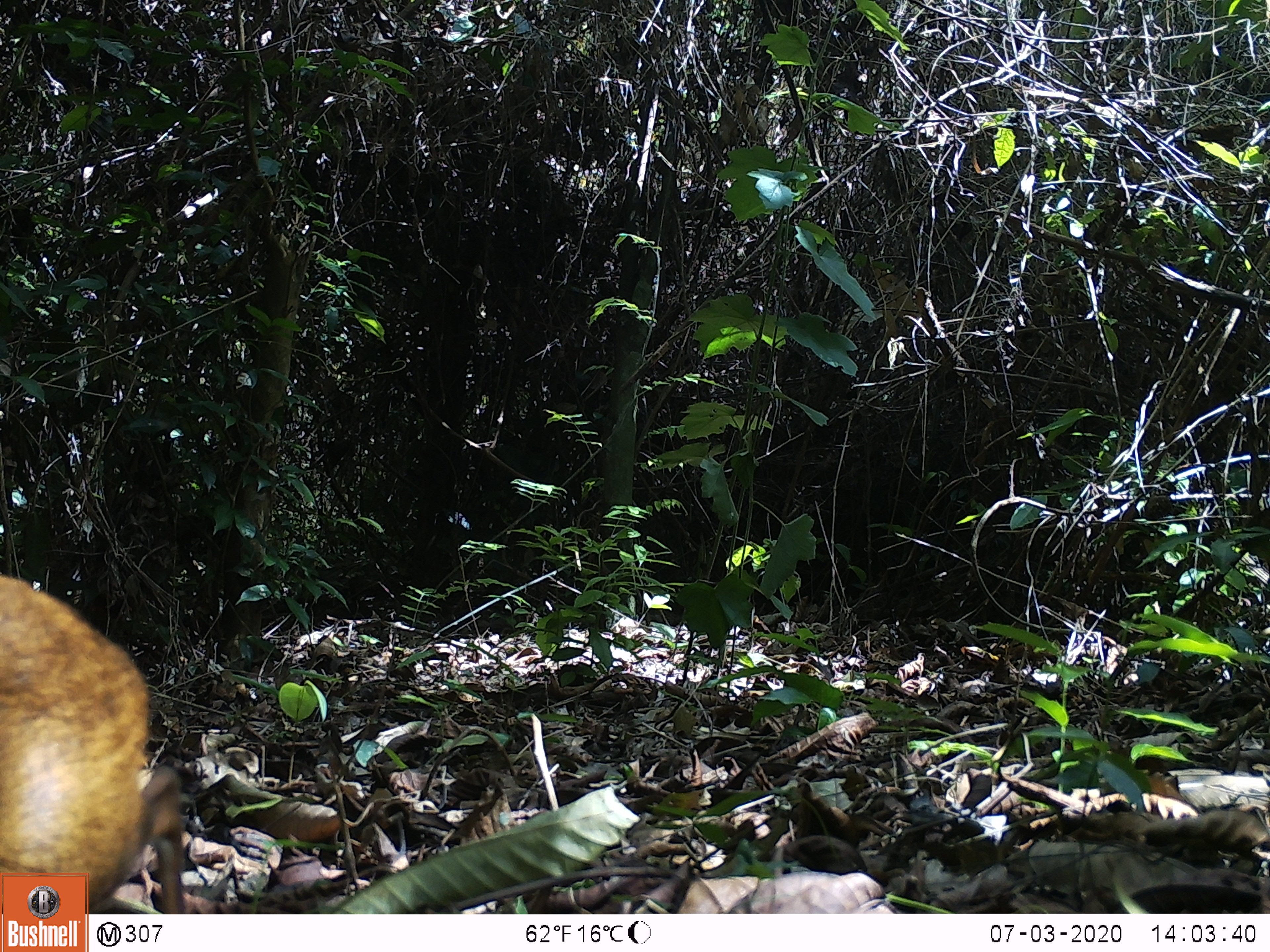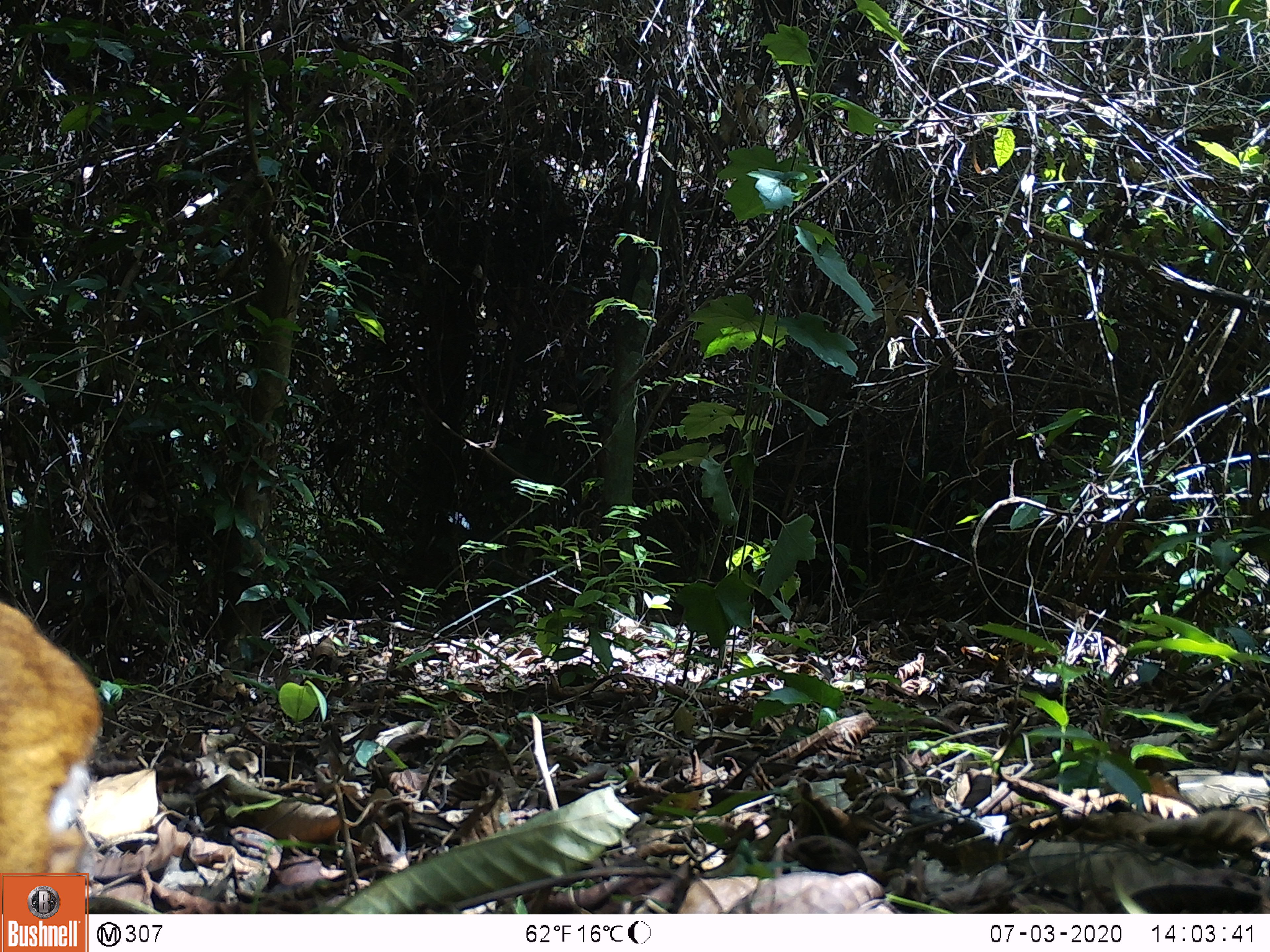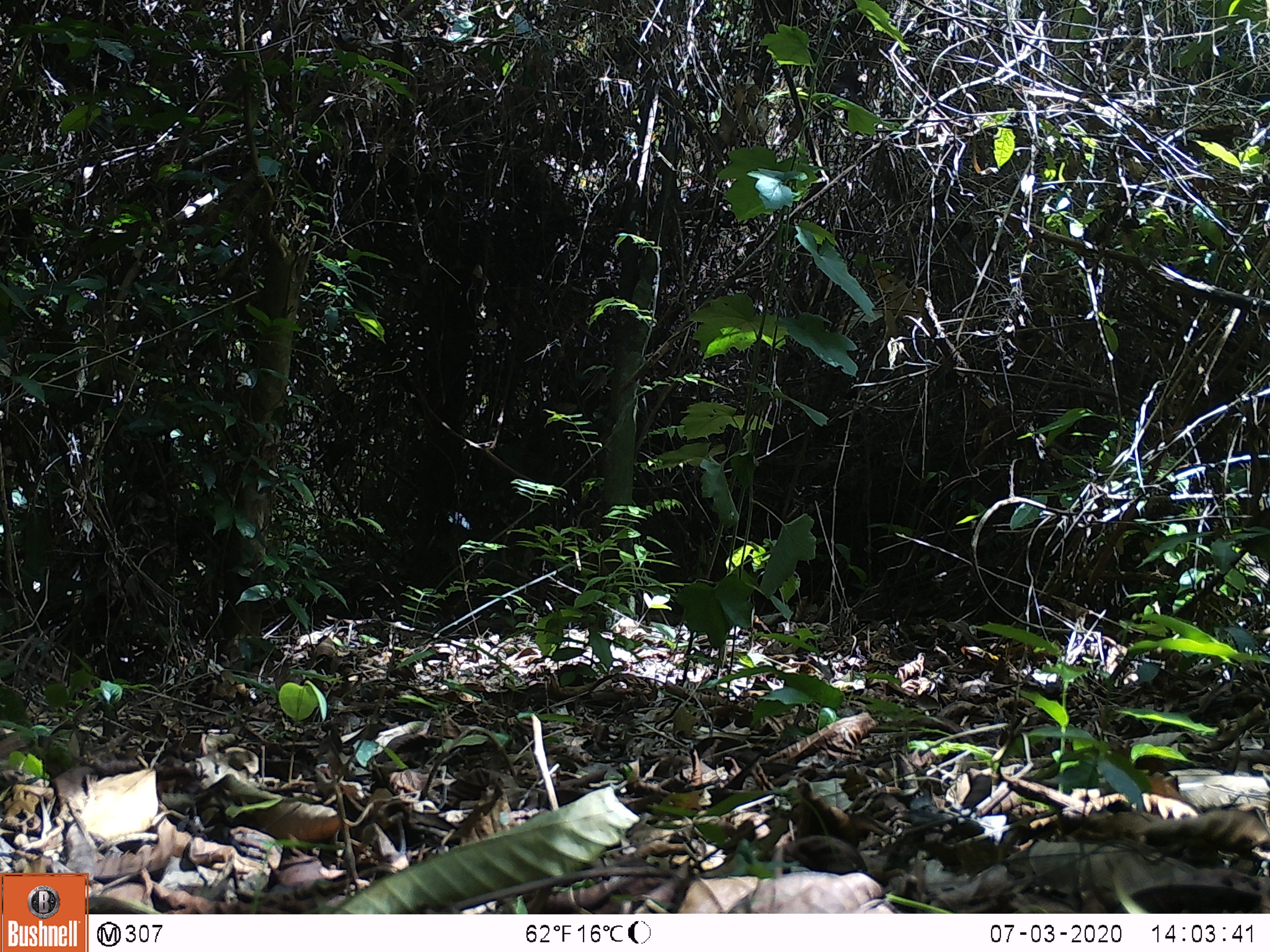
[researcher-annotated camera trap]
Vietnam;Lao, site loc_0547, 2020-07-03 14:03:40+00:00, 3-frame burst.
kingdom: Animalia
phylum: Chordata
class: Mammalia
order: Artiodactyla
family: Tragulidae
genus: Moschiola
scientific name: Moschiola meminna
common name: chevrotain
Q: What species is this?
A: Chevrotain (Moschiola meminna).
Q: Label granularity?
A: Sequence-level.